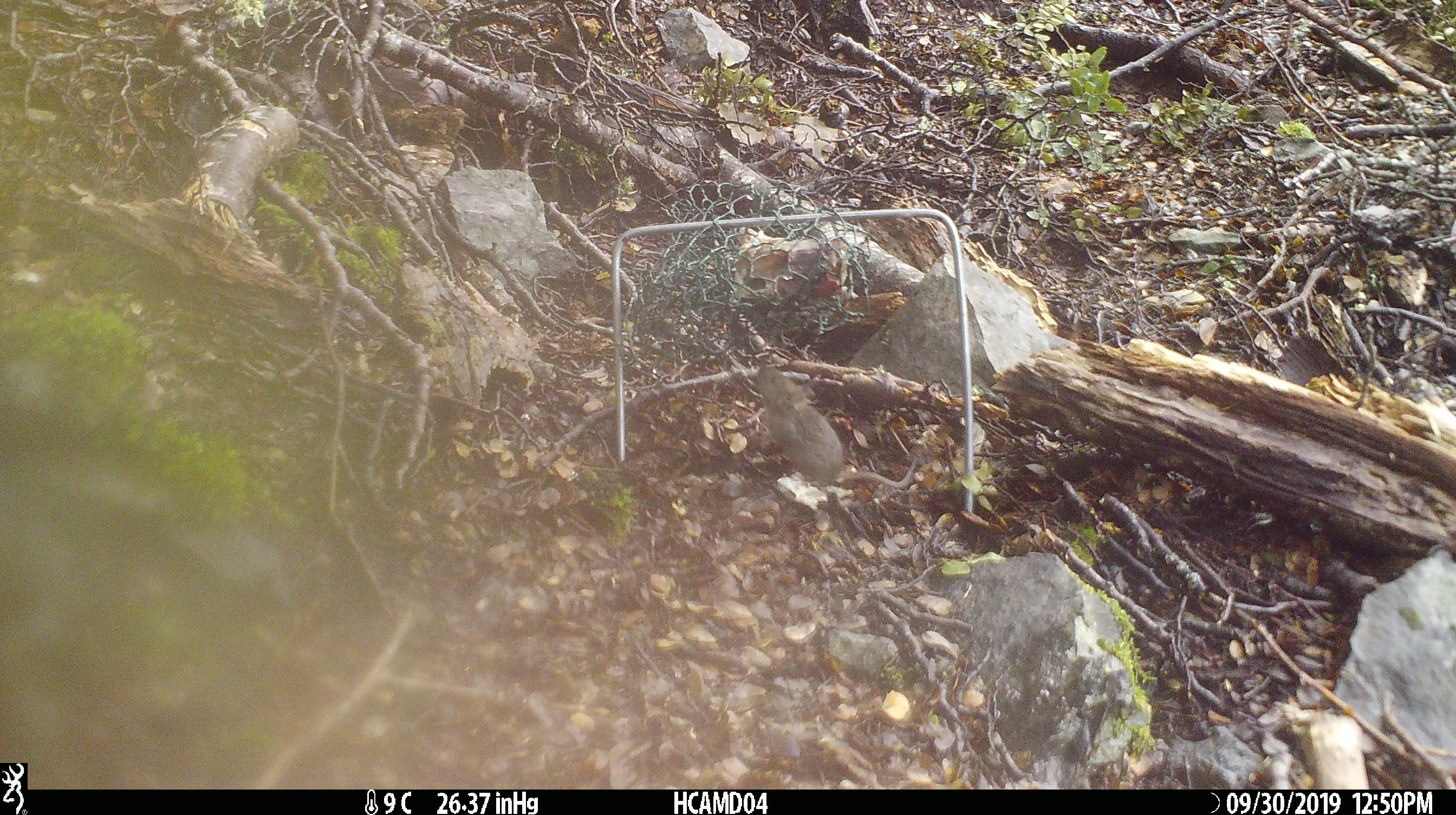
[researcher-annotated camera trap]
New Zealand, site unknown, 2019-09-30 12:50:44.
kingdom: Animalia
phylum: Chordata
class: Mammalia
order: Rodentia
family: Muridae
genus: Mus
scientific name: Mus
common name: mouse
Mouse (Mus).